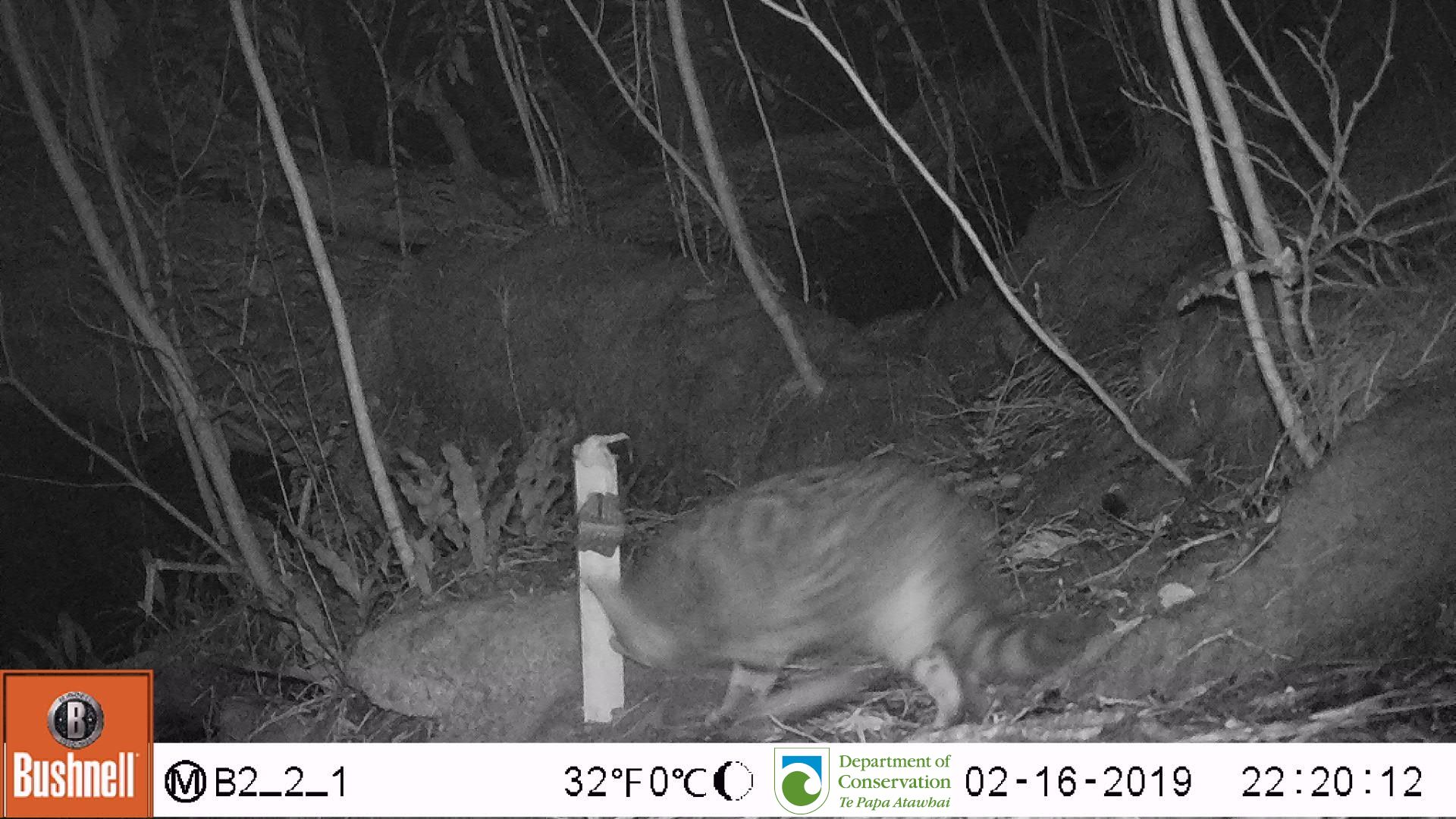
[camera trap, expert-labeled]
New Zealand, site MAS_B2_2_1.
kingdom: Animalia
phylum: Chordata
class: Mammalia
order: Carnivora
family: Felidae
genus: Felis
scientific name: Felis catus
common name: domestic cat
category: cat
Cat (domestic cat) (Felis catus).